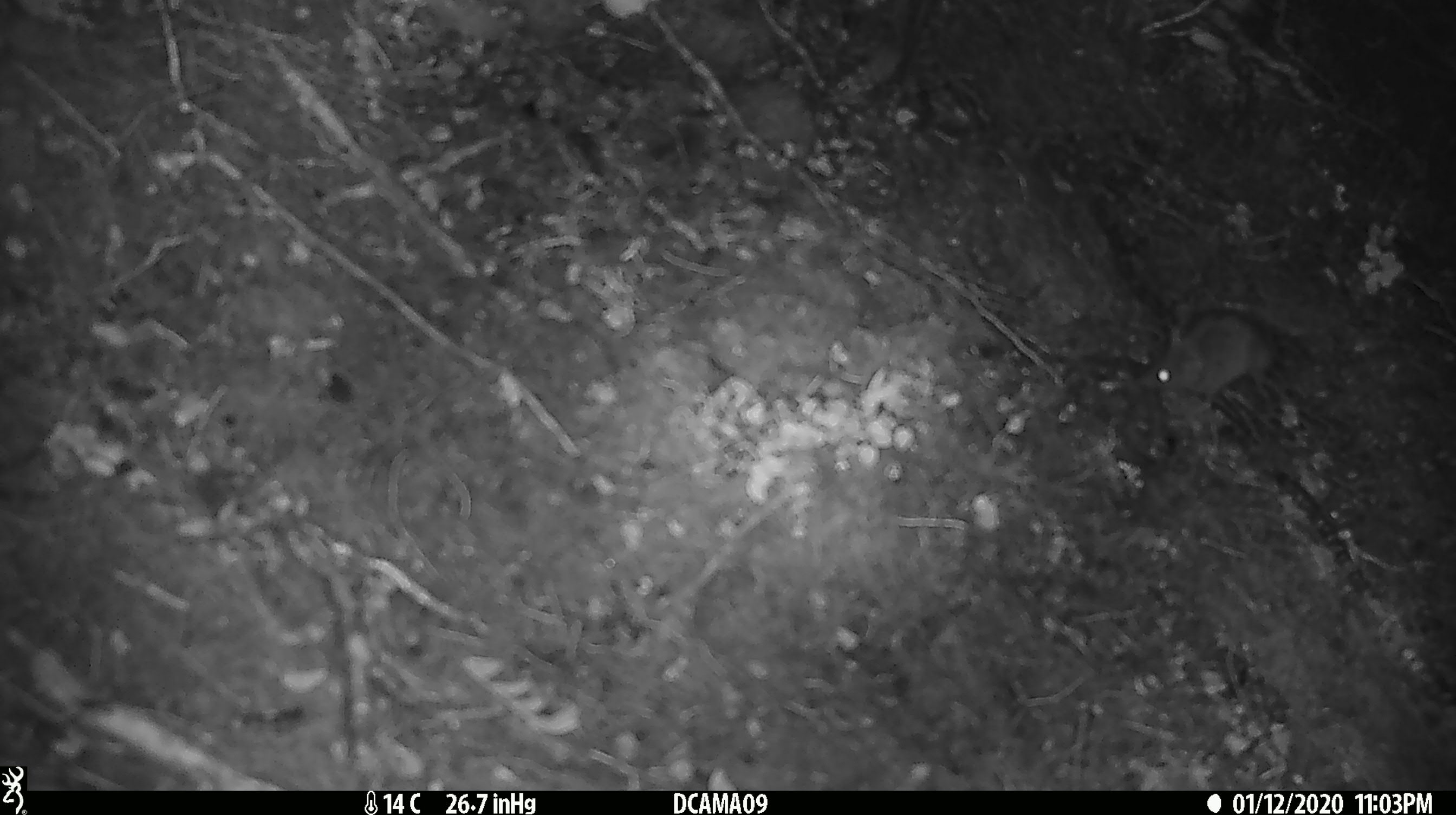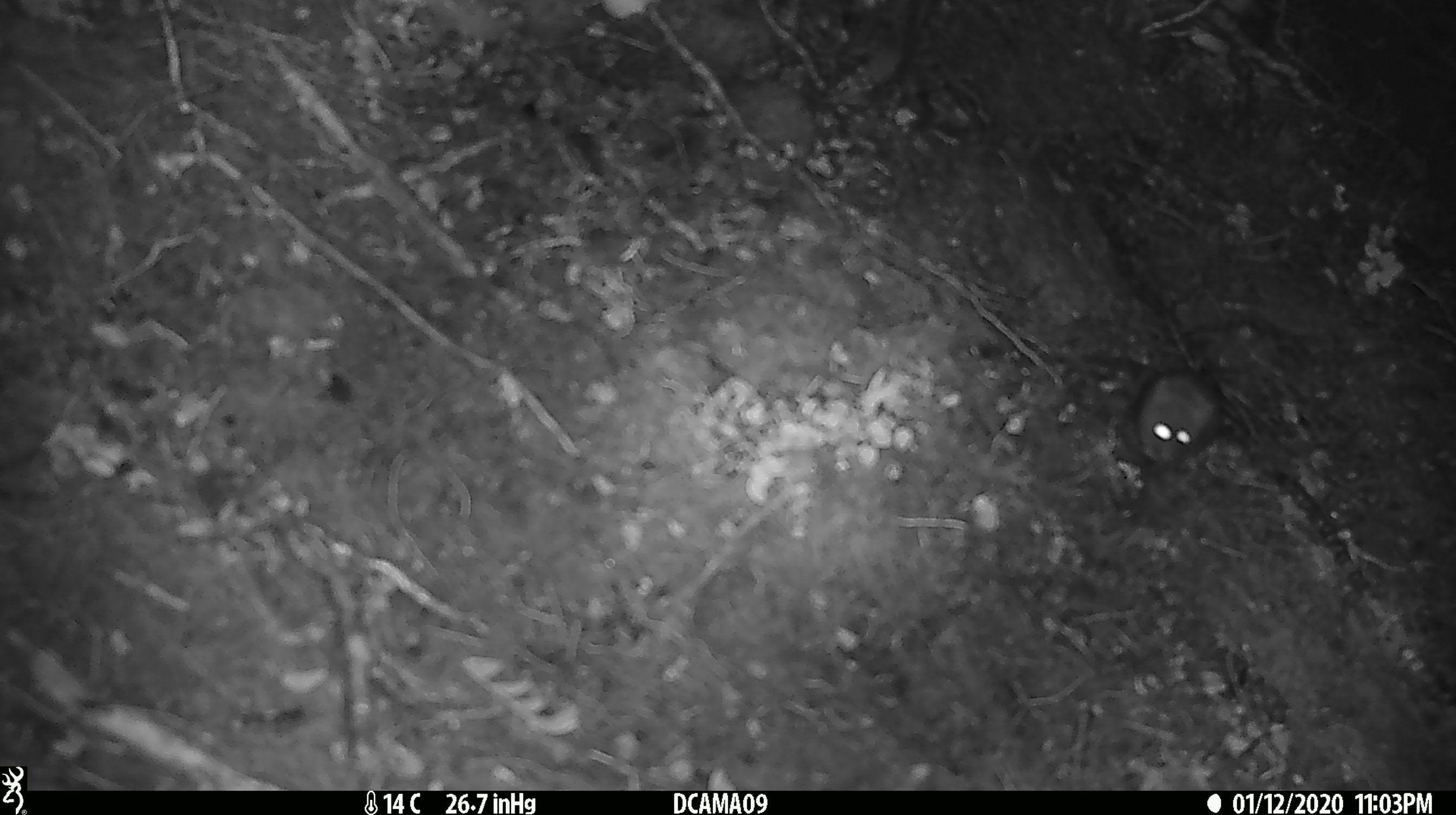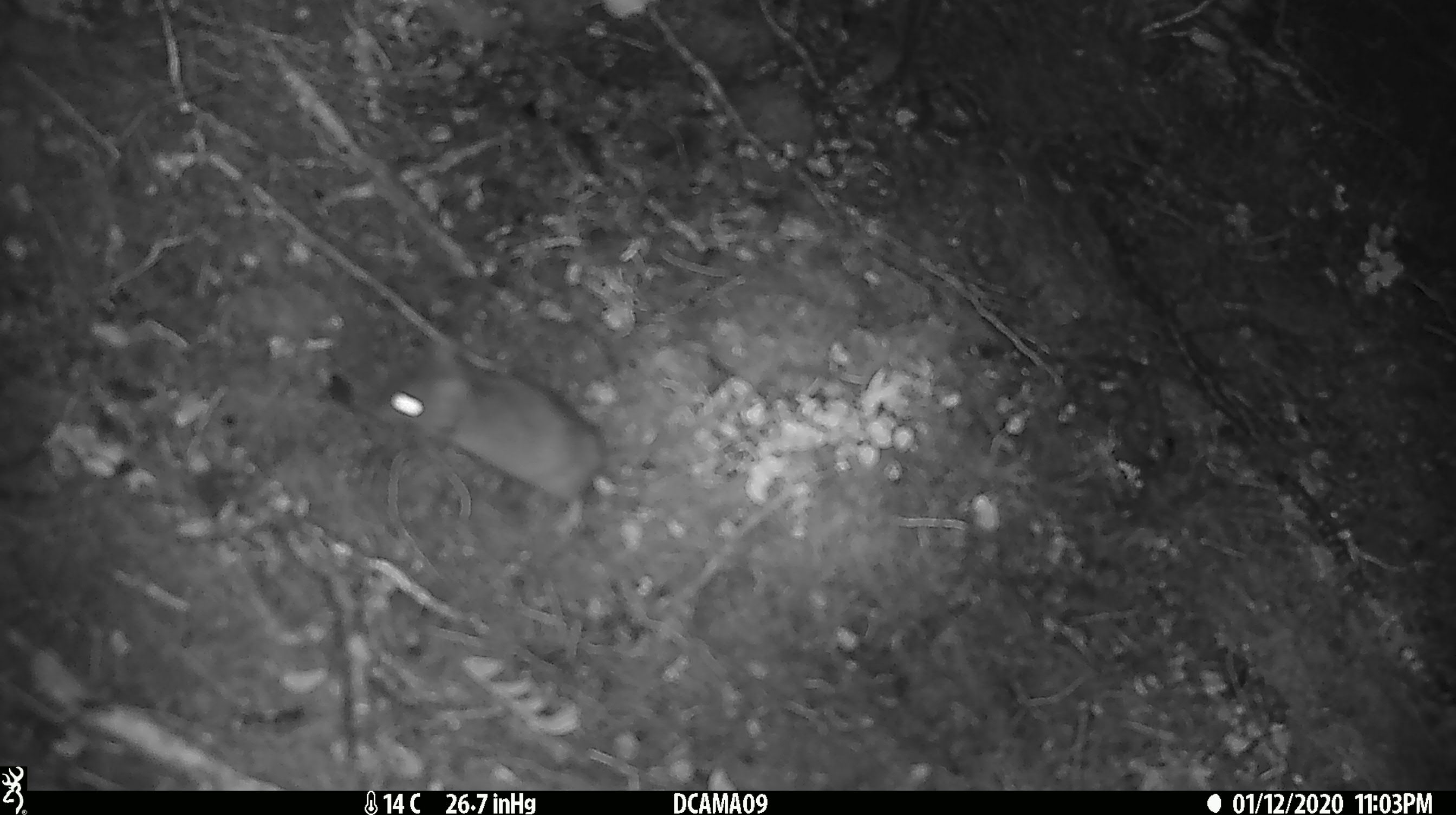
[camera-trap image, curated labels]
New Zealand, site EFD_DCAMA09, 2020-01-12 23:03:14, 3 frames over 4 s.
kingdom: Animalia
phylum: Chordata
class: Mammalia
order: Rodentia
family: Muridae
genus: Mus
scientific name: Mus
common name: mouse